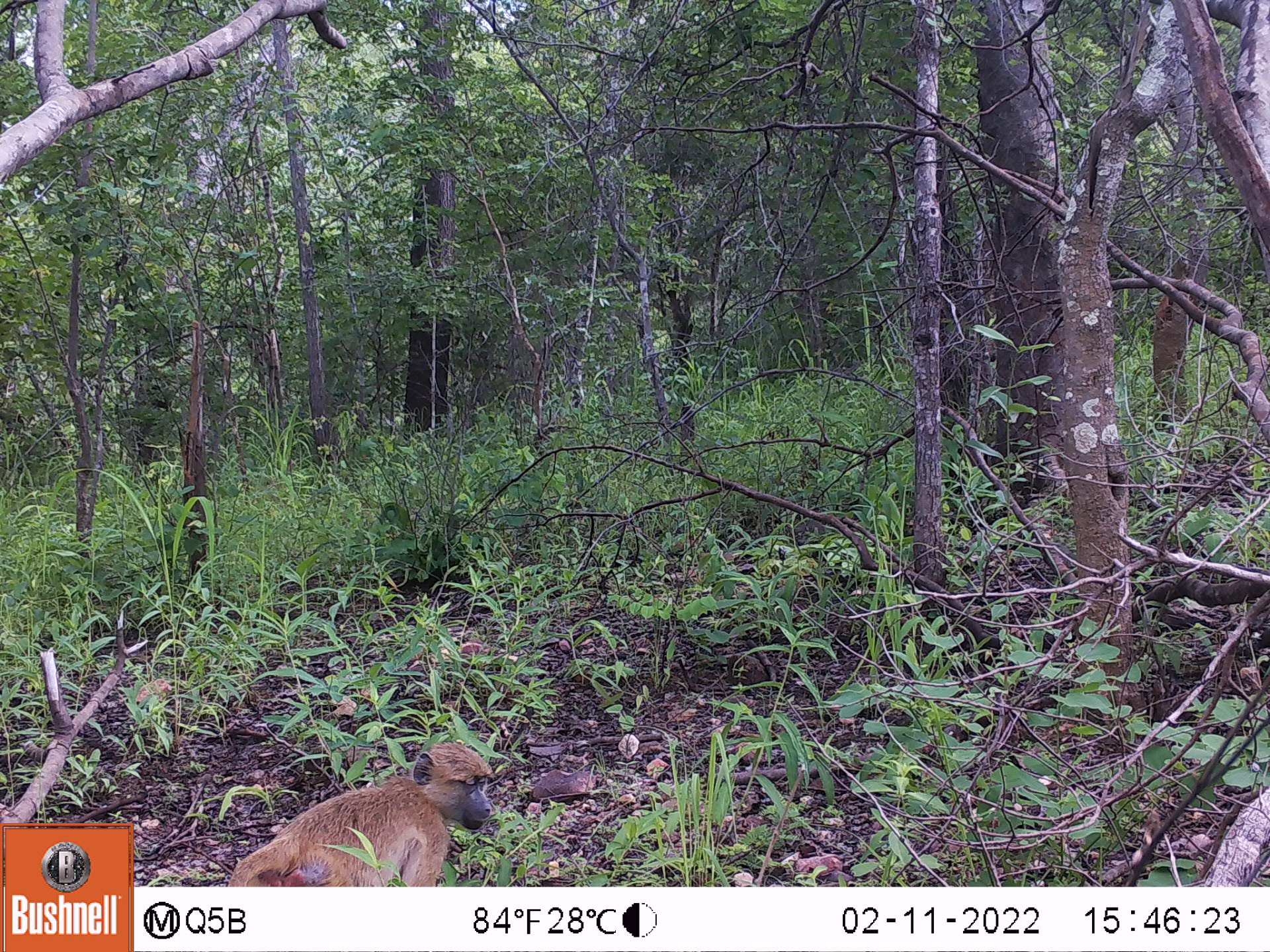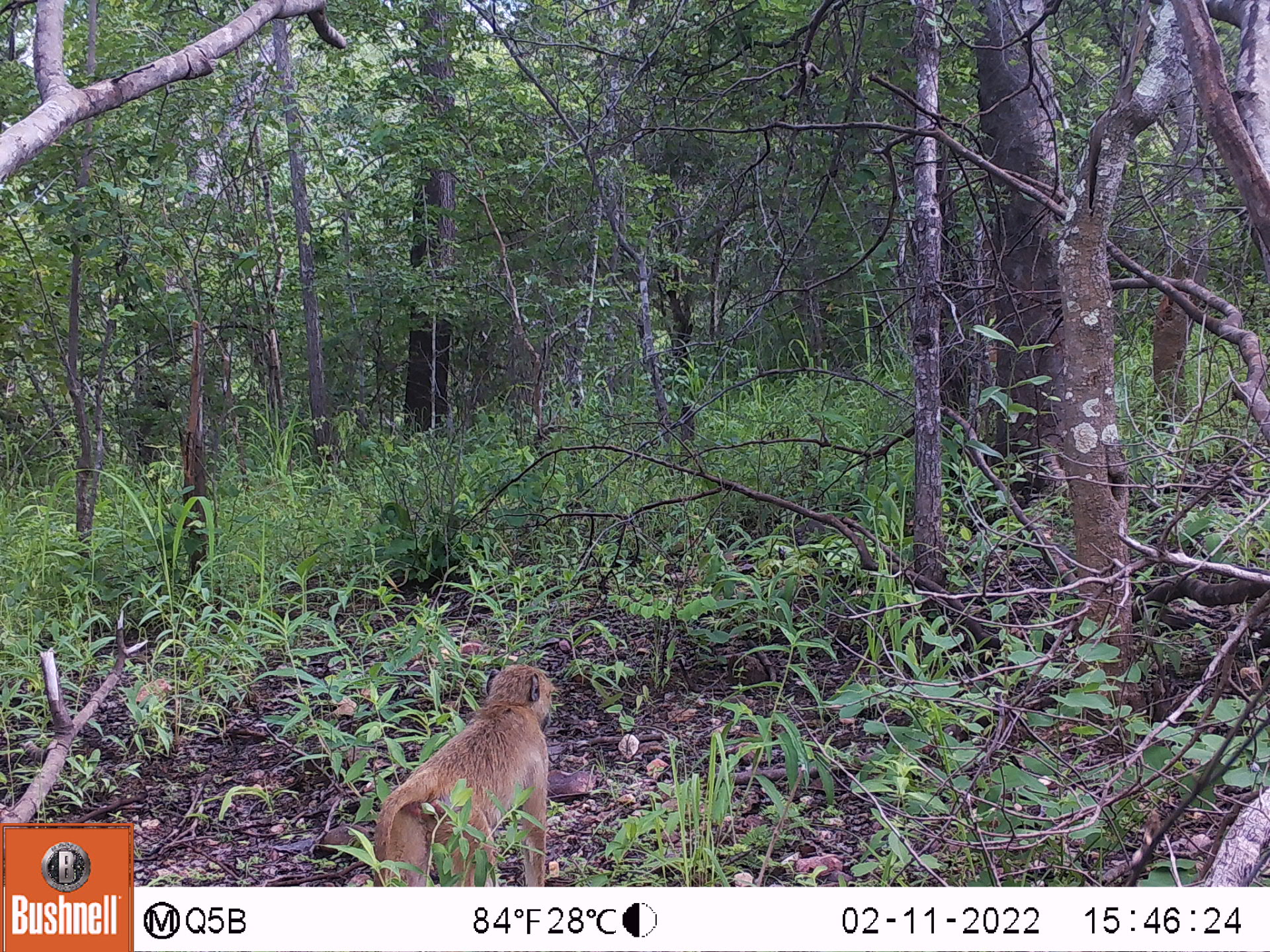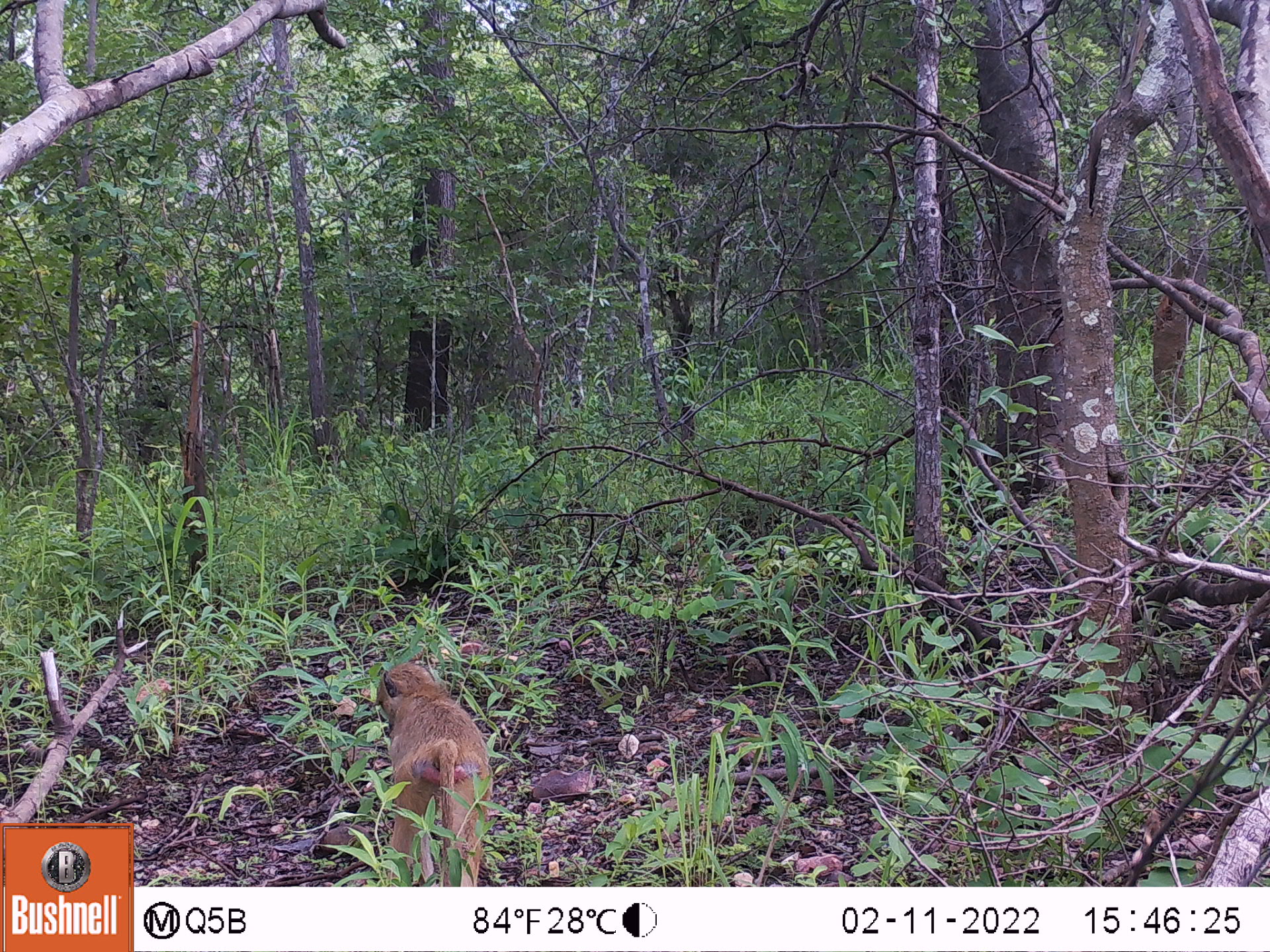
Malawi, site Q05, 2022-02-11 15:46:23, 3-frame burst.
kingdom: Animalia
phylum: Chordata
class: Mammalia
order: Primates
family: Cercopithecidae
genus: Papio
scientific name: Papio cynocephalus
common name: yellow baboon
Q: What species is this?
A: Yellow baboon (Papio cynocephalus).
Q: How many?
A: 1.